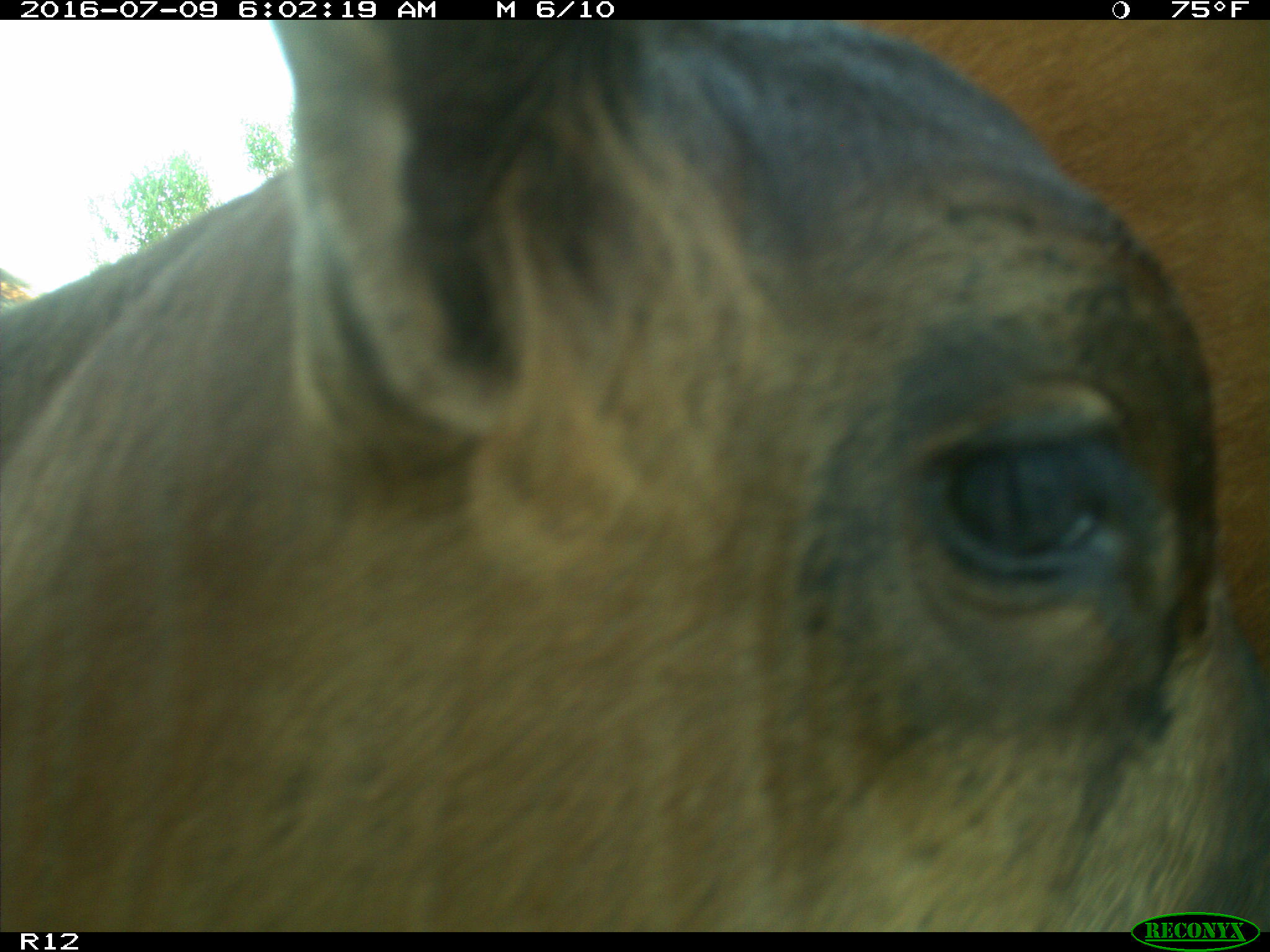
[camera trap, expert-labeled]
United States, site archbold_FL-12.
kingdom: Animalia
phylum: Chordata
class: Mammalia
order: Artiodactyla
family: Bovidae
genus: Bos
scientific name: Bos taurus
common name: domestic cow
Bos taurus (domestic cow).